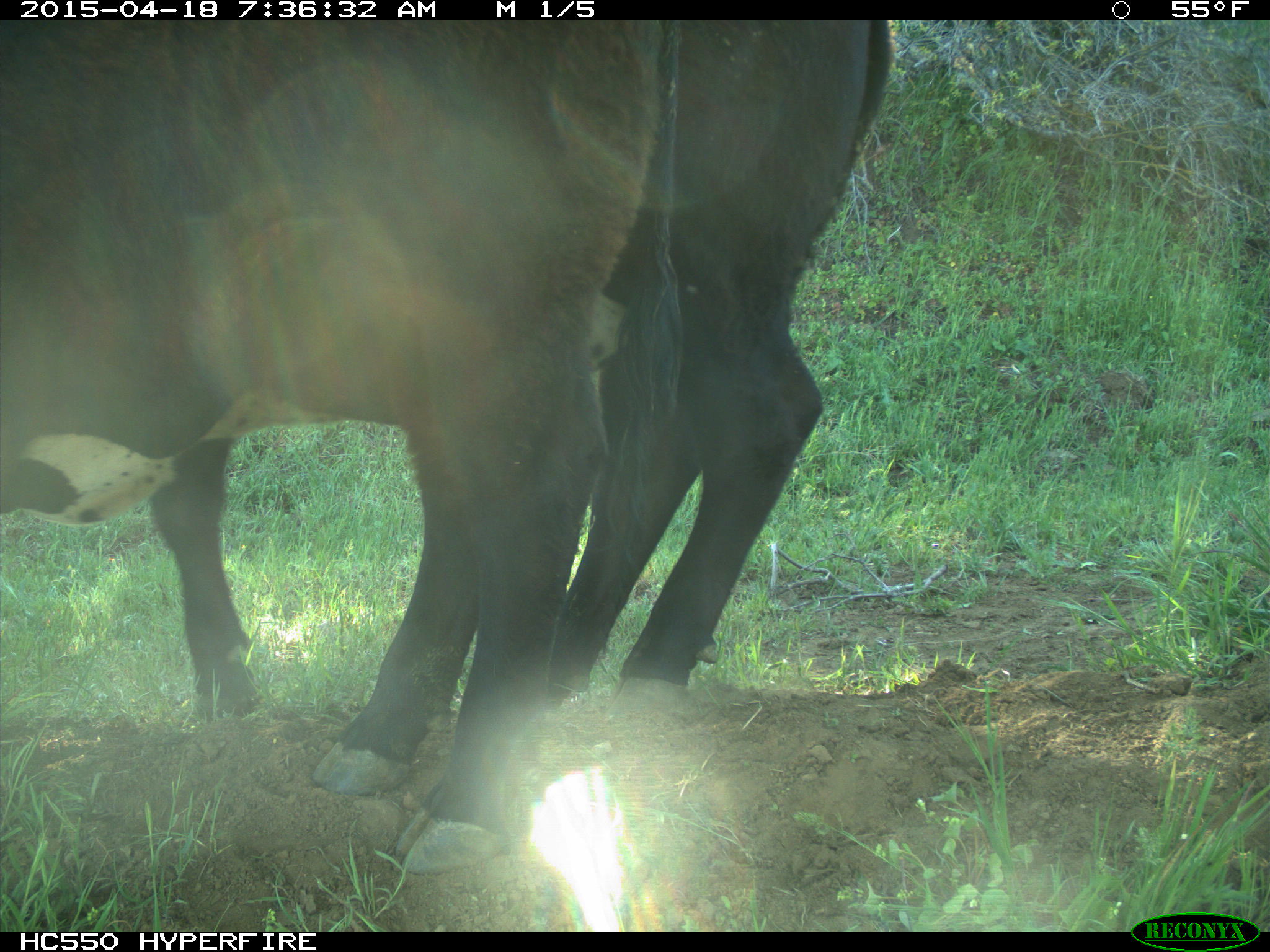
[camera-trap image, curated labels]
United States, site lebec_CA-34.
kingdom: Animalia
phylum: Chordata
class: Mammalia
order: Artiodactyla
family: Bovidae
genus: Bos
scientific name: Bos taurus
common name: domestic cow